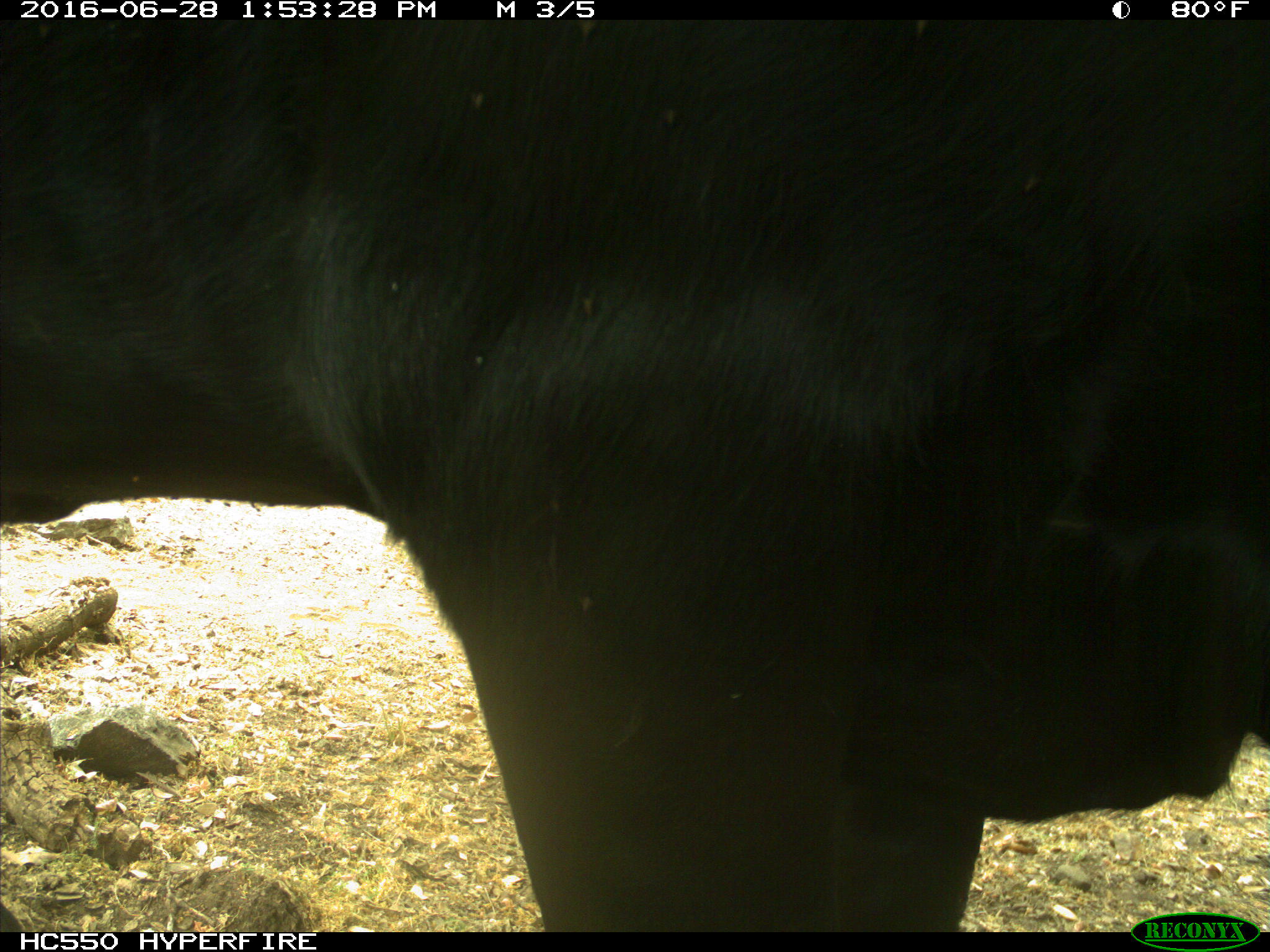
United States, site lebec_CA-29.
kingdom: Animalia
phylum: Chordata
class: Mammalia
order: Artiodactyla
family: Bovidae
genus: Bos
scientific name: Bos taurus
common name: domestic cow